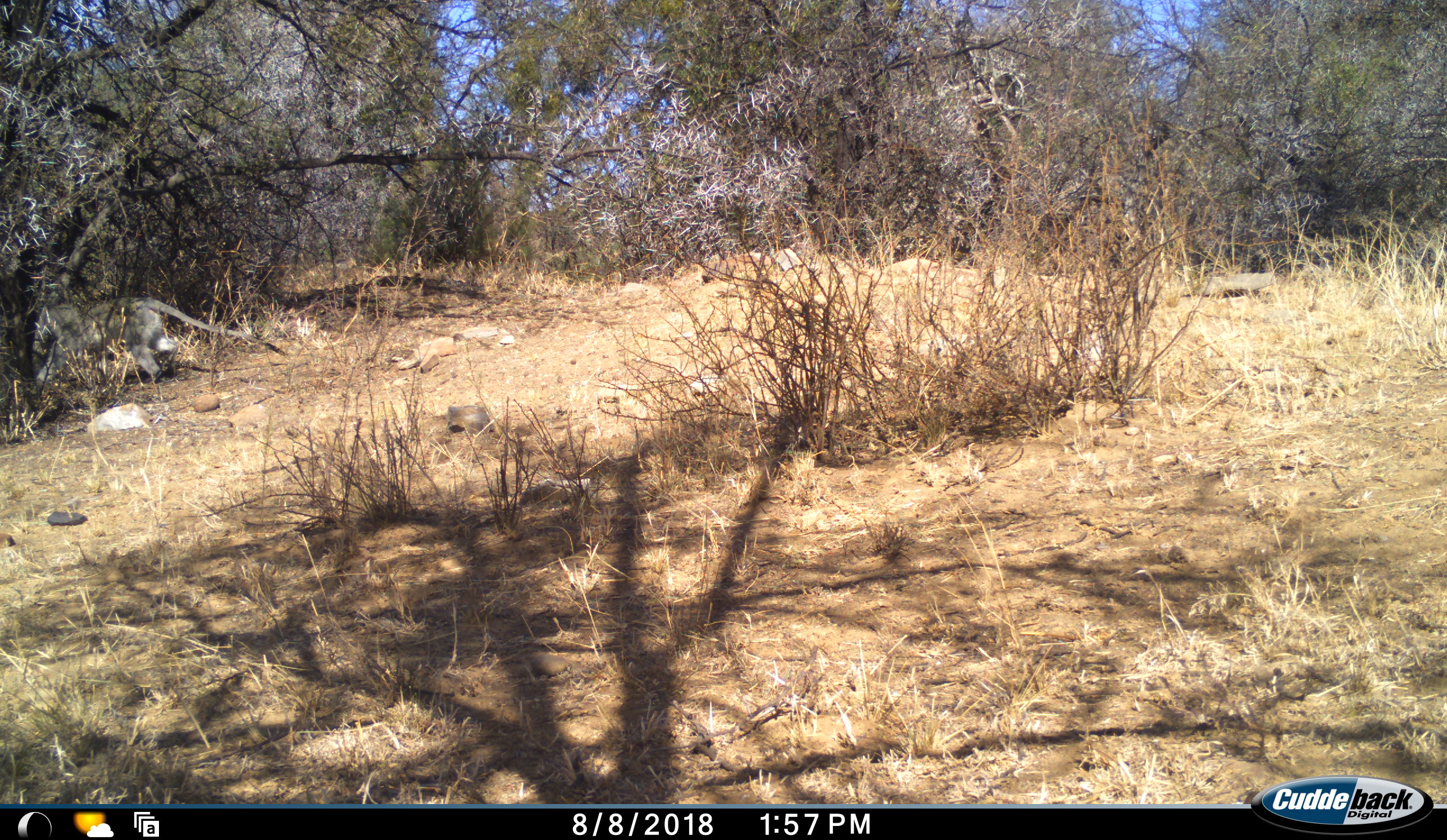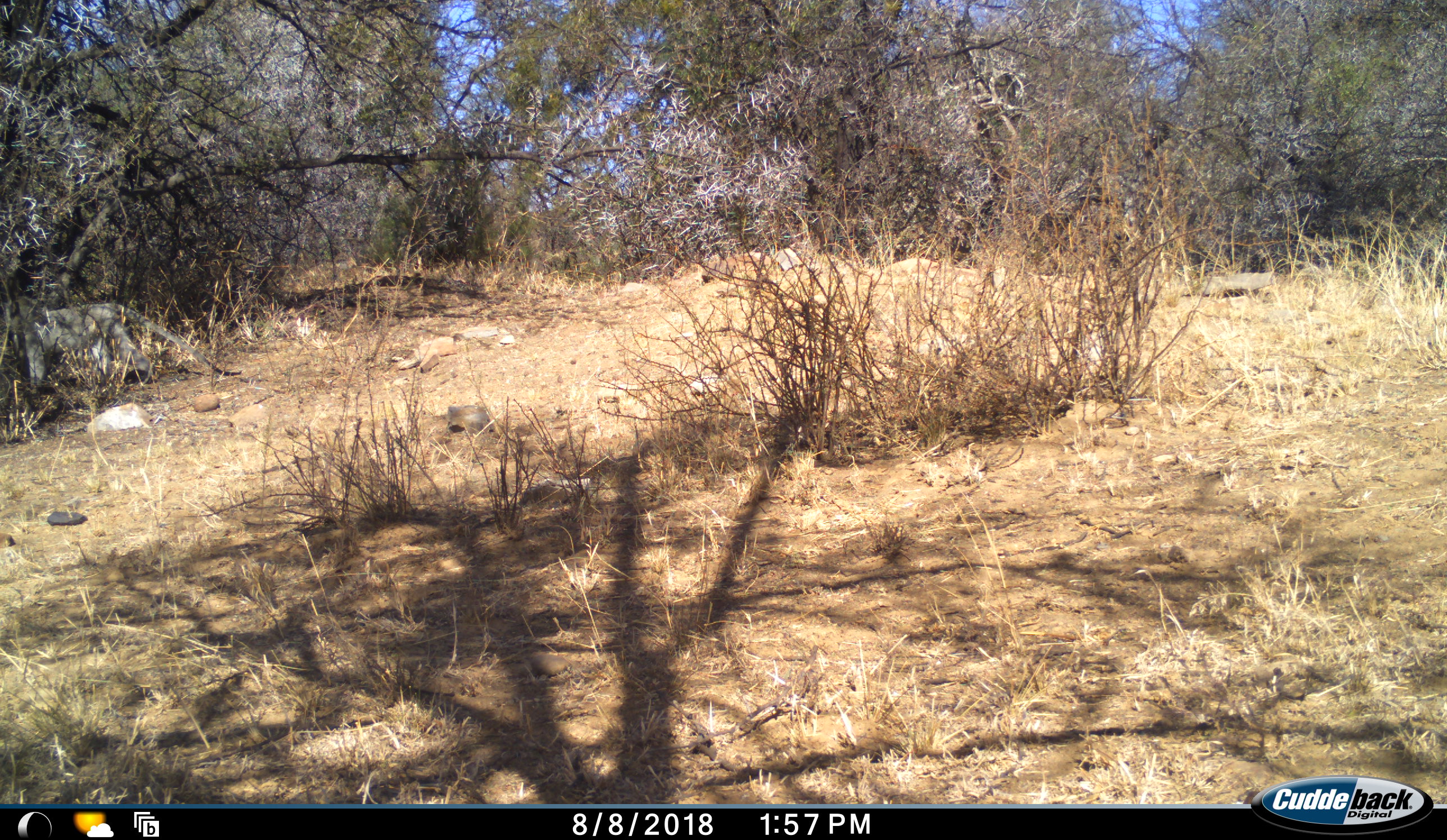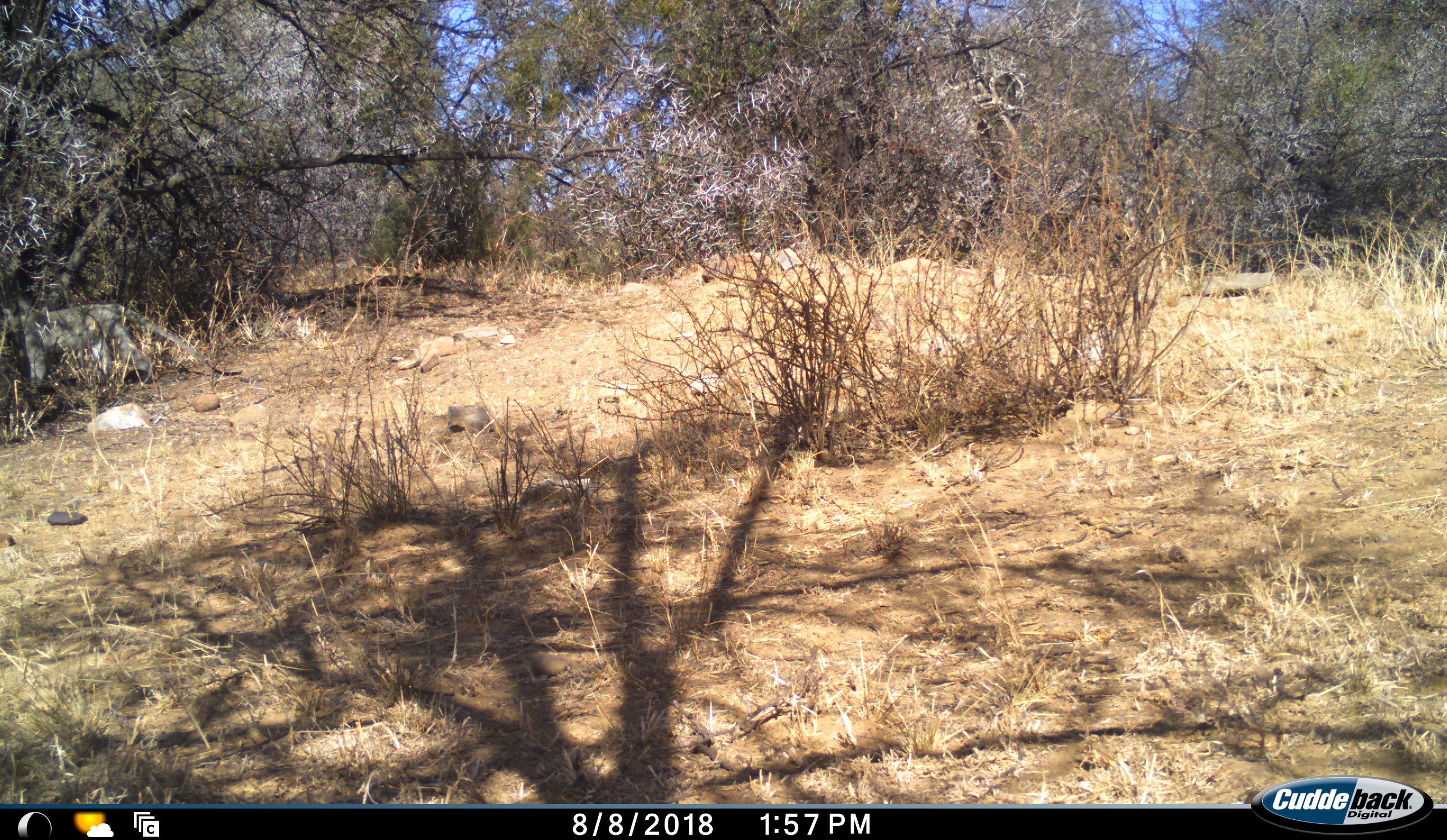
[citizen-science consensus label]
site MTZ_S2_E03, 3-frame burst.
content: unidentified animal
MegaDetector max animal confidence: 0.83